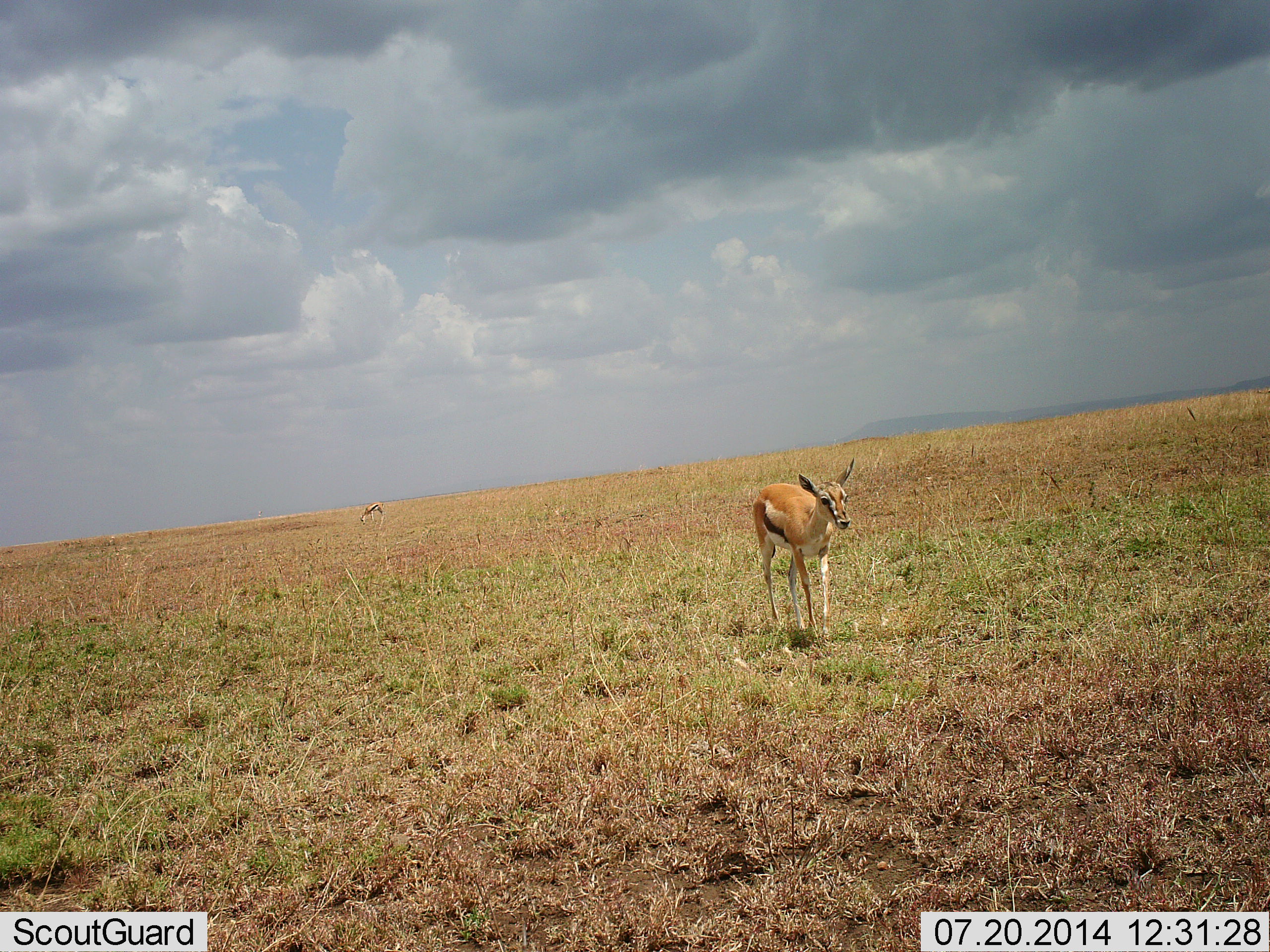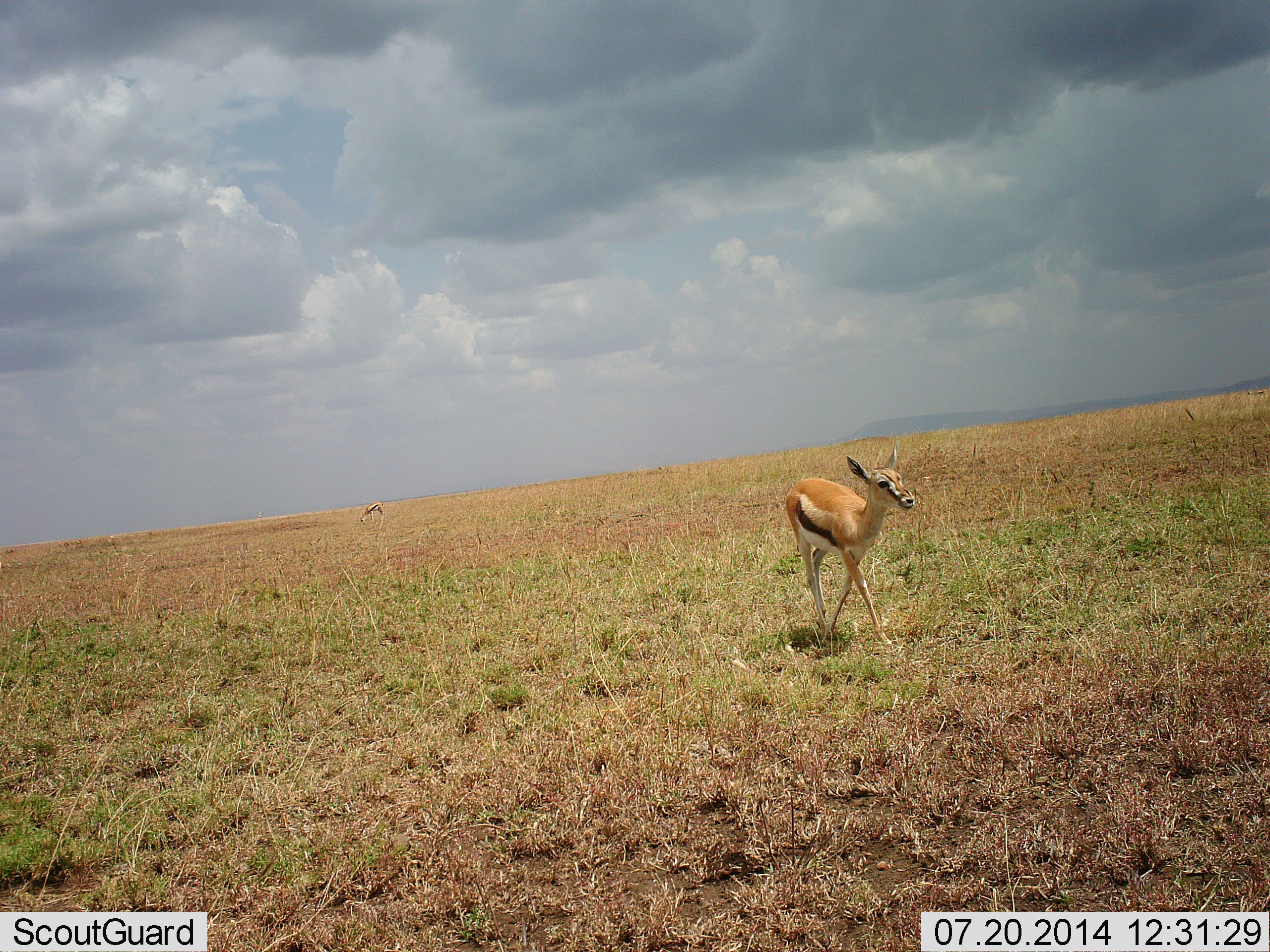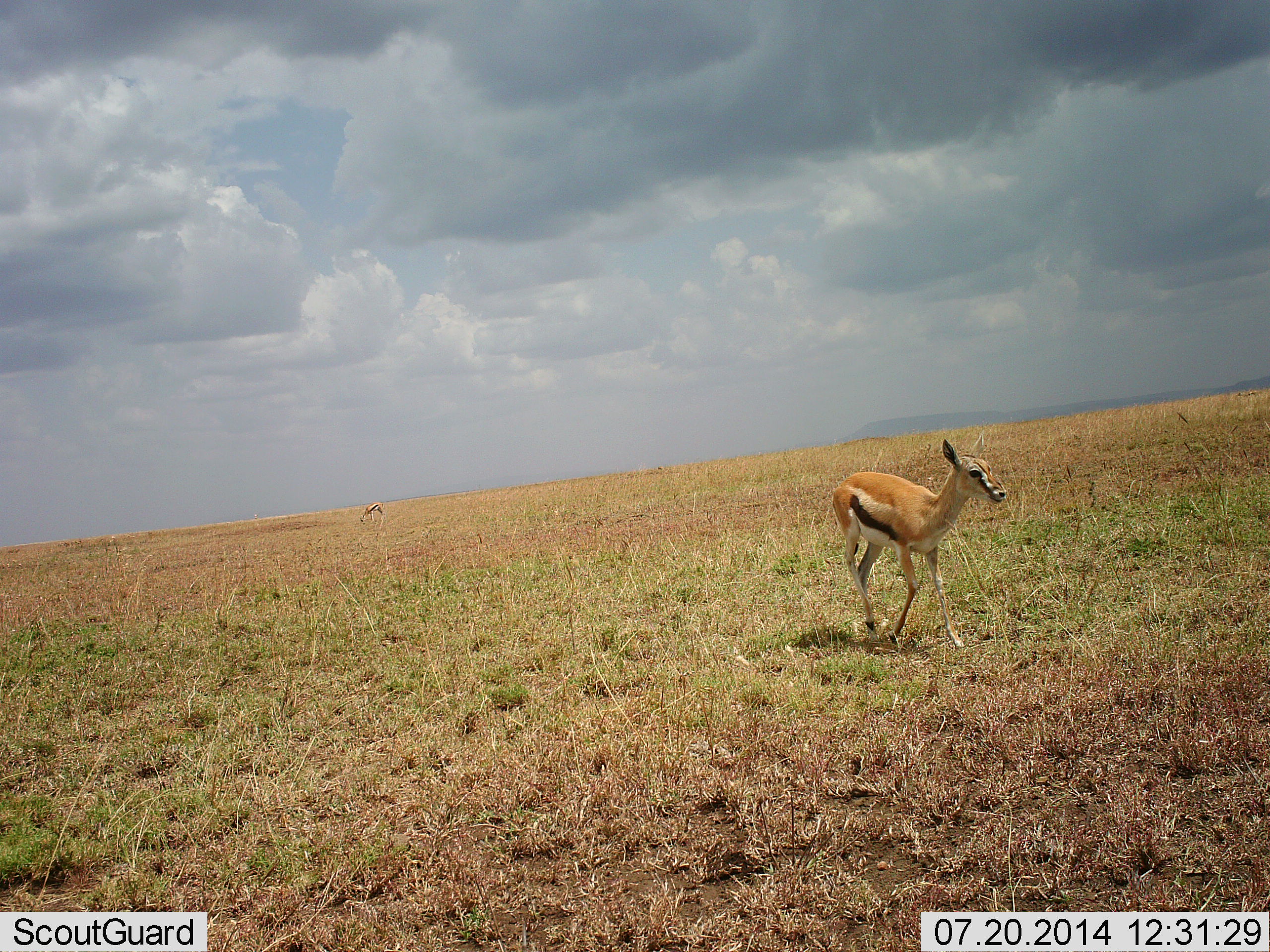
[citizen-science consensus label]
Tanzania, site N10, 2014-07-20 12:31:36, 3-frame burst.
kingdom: Animalia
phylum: Chordata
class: Mammalia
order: Artiodactyla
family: Bovidae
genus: Eudorcas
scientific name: Eudorcas thomsonii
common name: thomson's gazelle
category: gazellethomsons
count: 1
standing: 20%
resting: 0%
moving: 100%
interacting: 0%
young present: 20%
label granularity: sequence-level